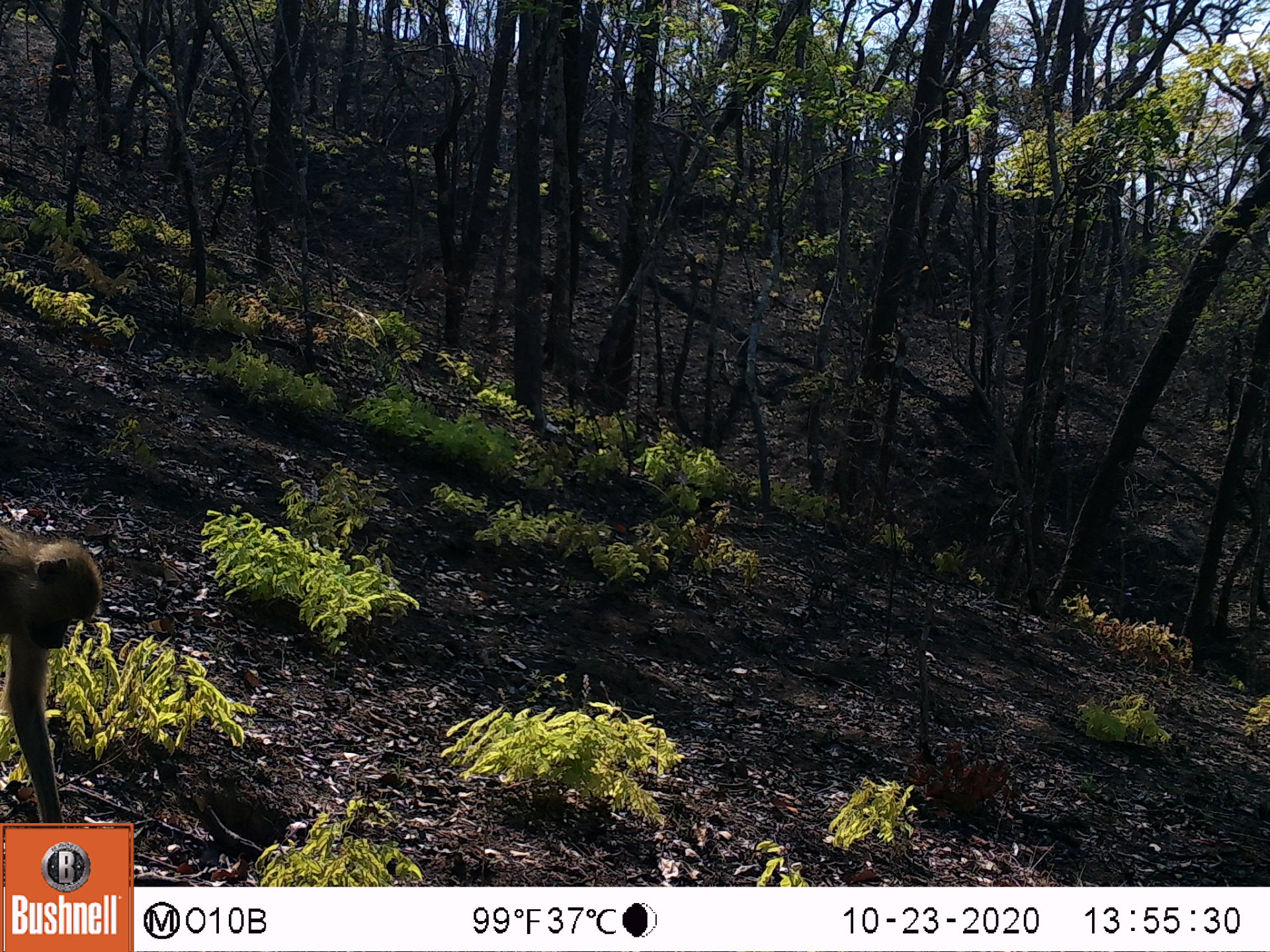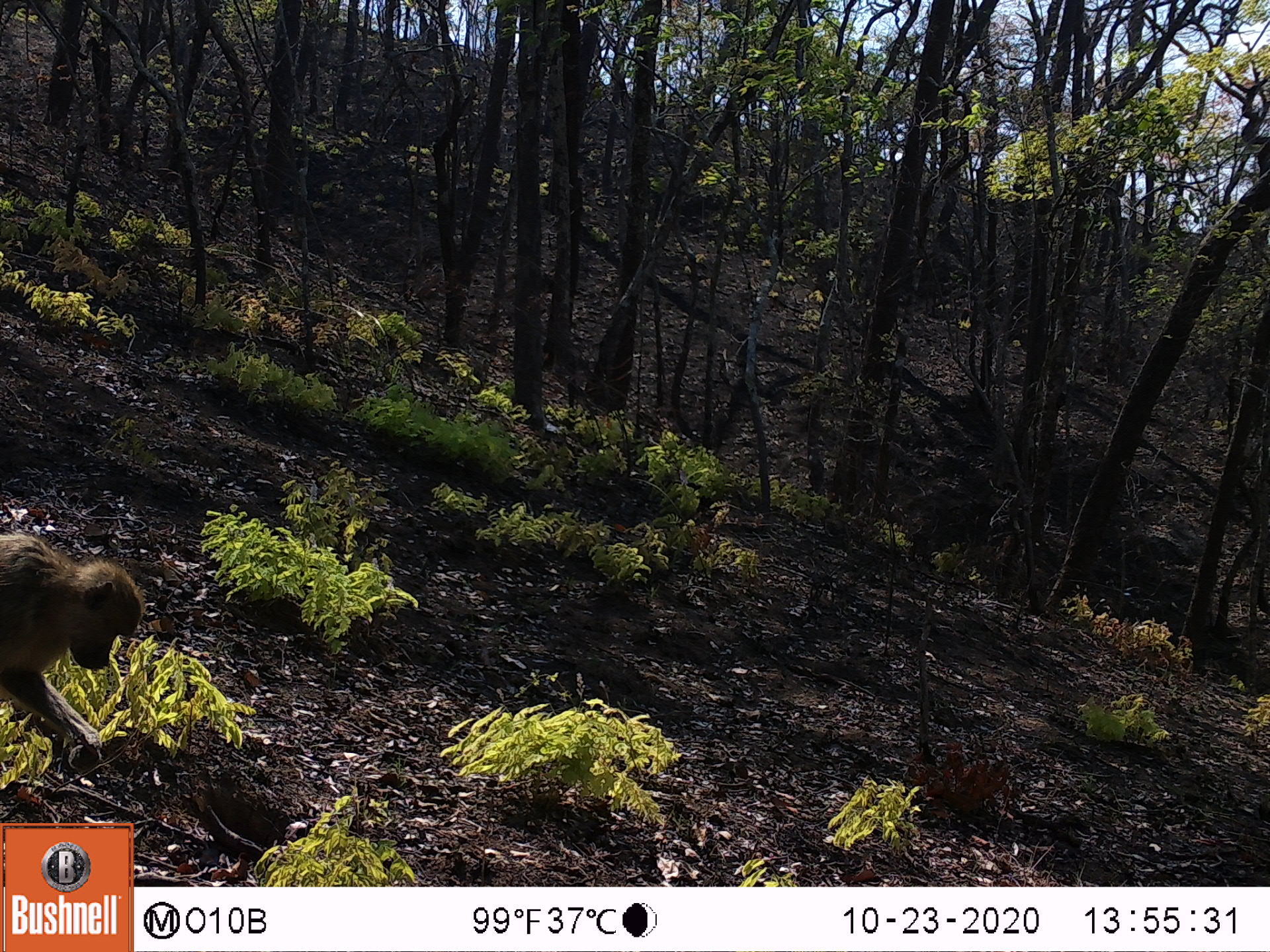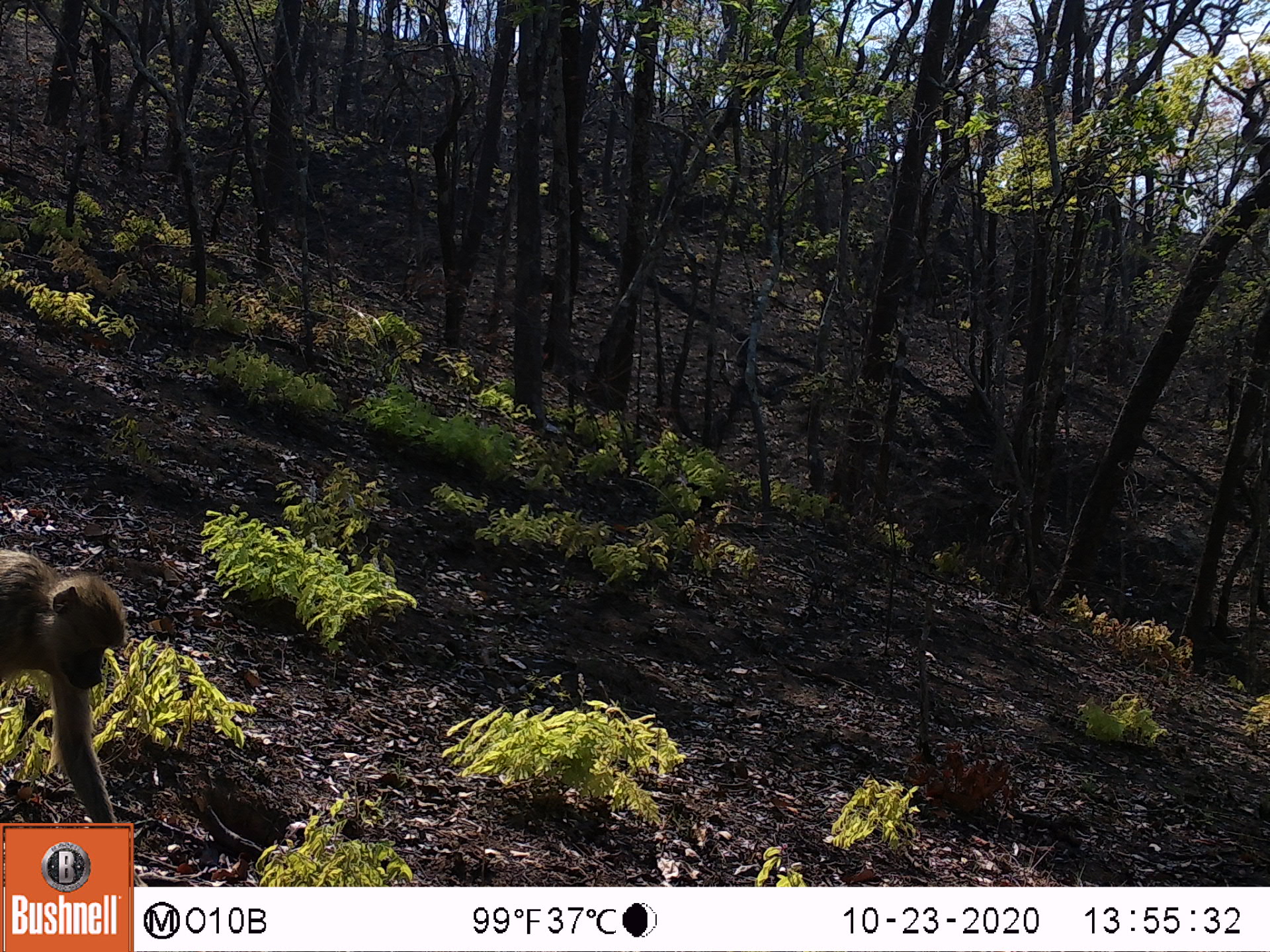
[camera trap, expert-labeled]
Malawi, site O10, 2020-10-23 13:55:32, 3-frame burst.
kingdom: Animalia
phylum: Chordata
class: Mammalia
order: Primates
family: Cercopithecidae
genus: Papio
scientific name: Papio cynocephalus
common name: yellow baboon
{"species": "yellow baboon (Papio cynocephalus)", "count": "1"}